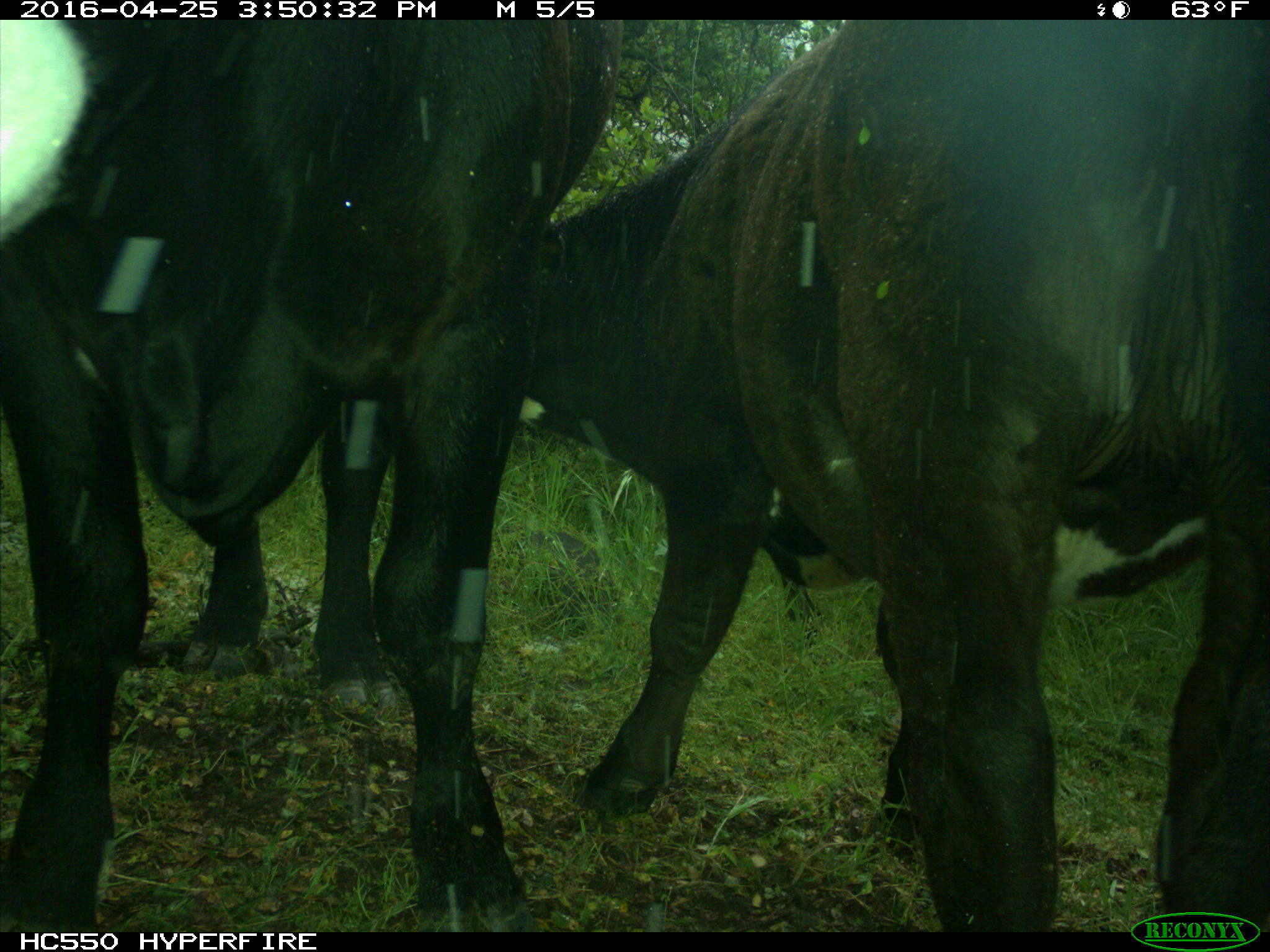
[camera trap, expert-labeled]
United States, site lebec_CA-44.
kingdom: Animalia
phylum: Chordata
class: Mammalia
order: Artiodactyla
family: Bovidae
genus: Bos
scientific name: Bos taurus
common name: domestic cow